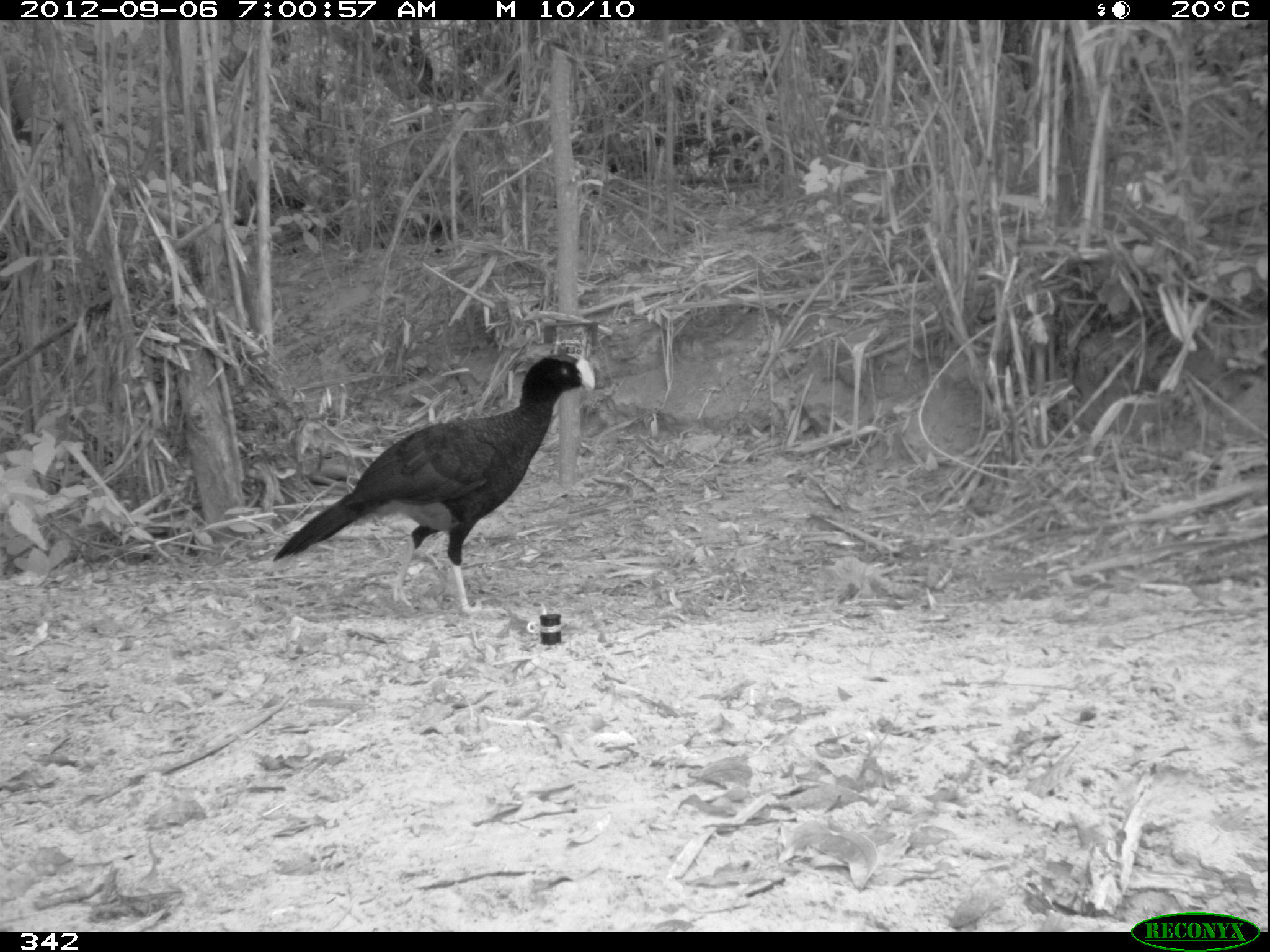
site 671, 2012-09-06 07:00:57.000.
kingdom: Animalia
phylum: Chordata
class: Aves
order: Galliformes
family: Cracidae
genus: Mitu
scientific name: Mitu tuberosum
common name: razor-billed curassow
Mitu tuberosum (razor-billed curassow).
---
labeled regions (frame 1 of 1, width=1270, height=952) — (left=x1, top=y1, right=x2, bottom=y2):
mitu tuberosum: (left=270, top=352, right=591, bottom=615)